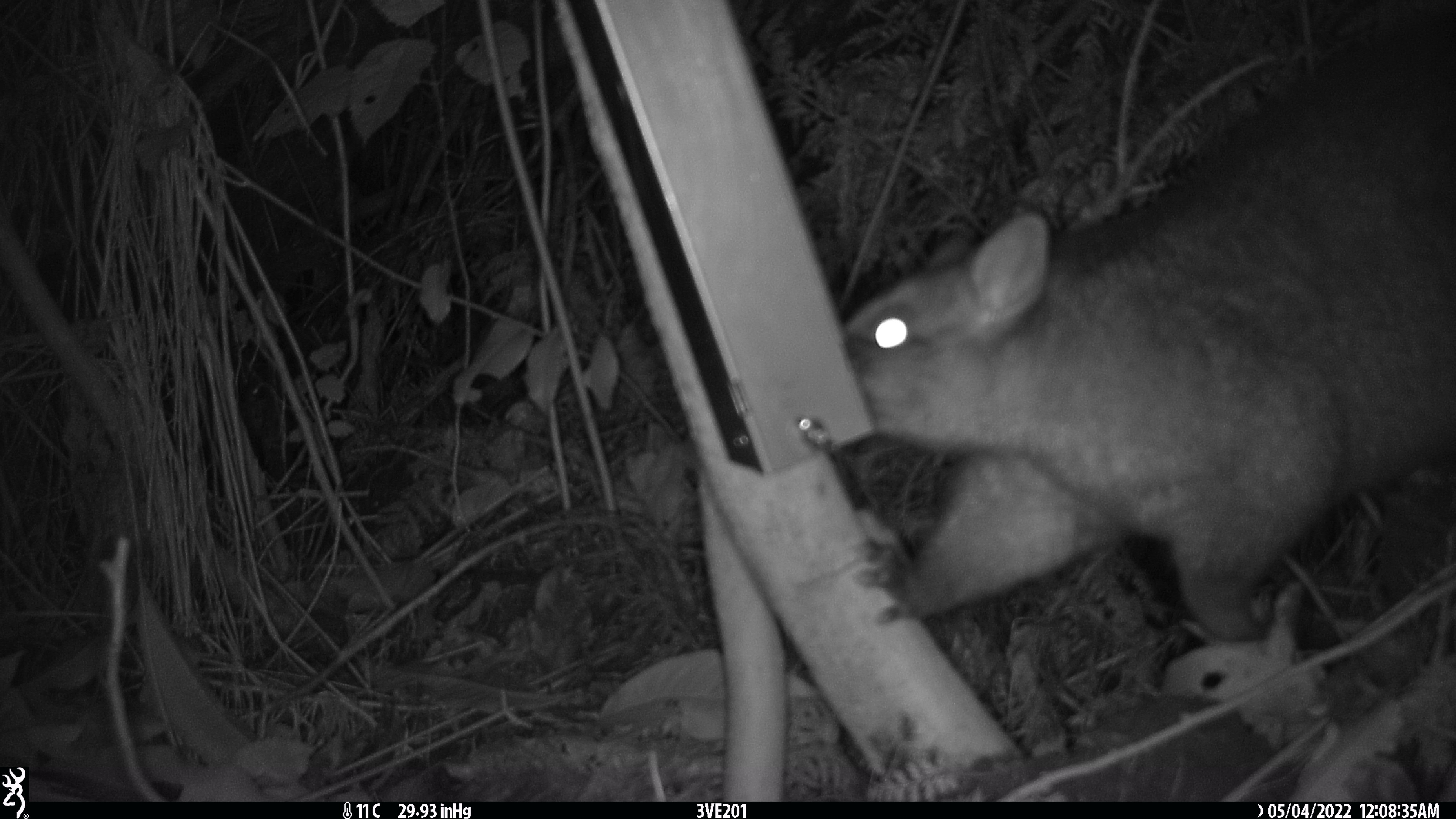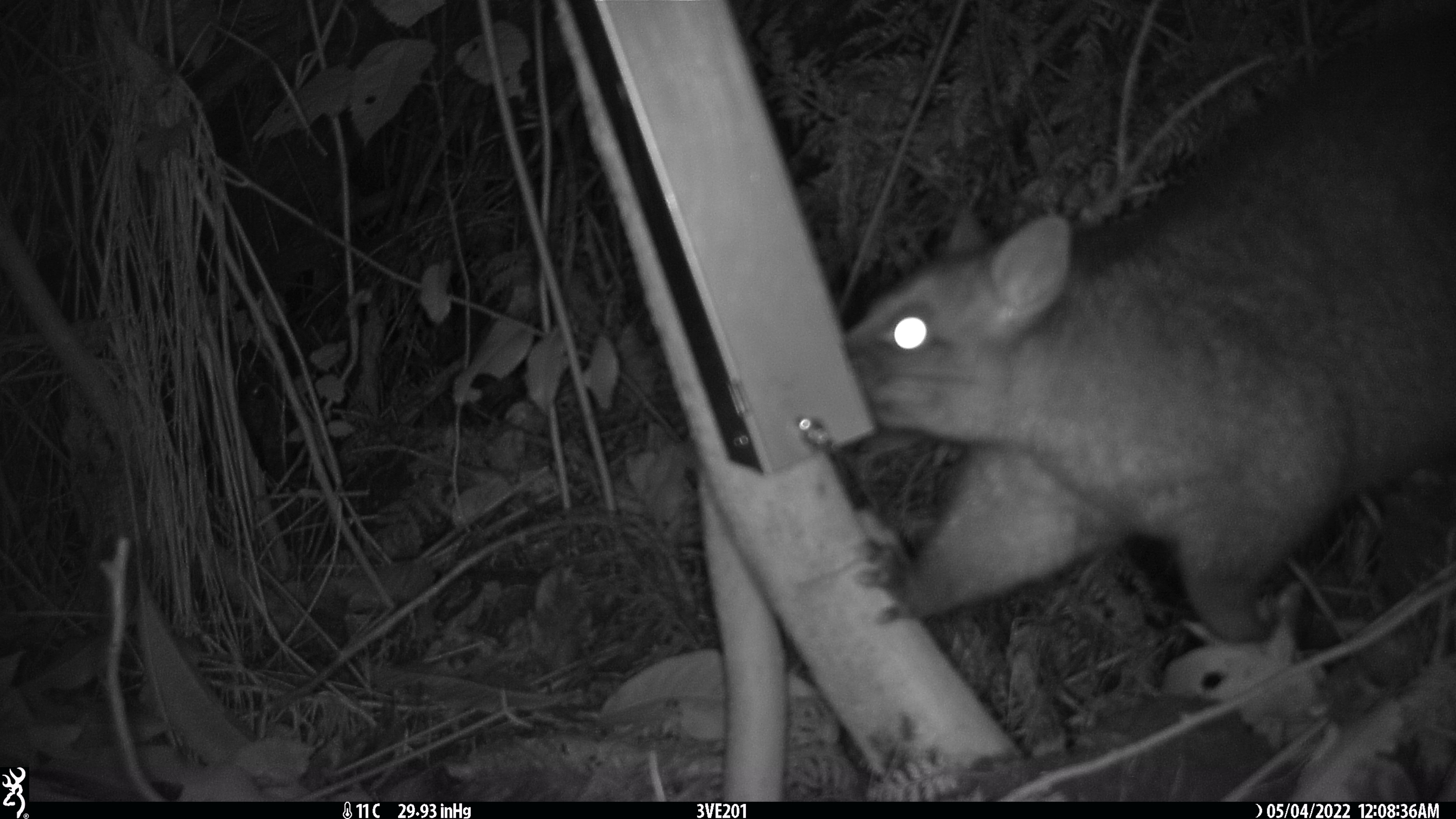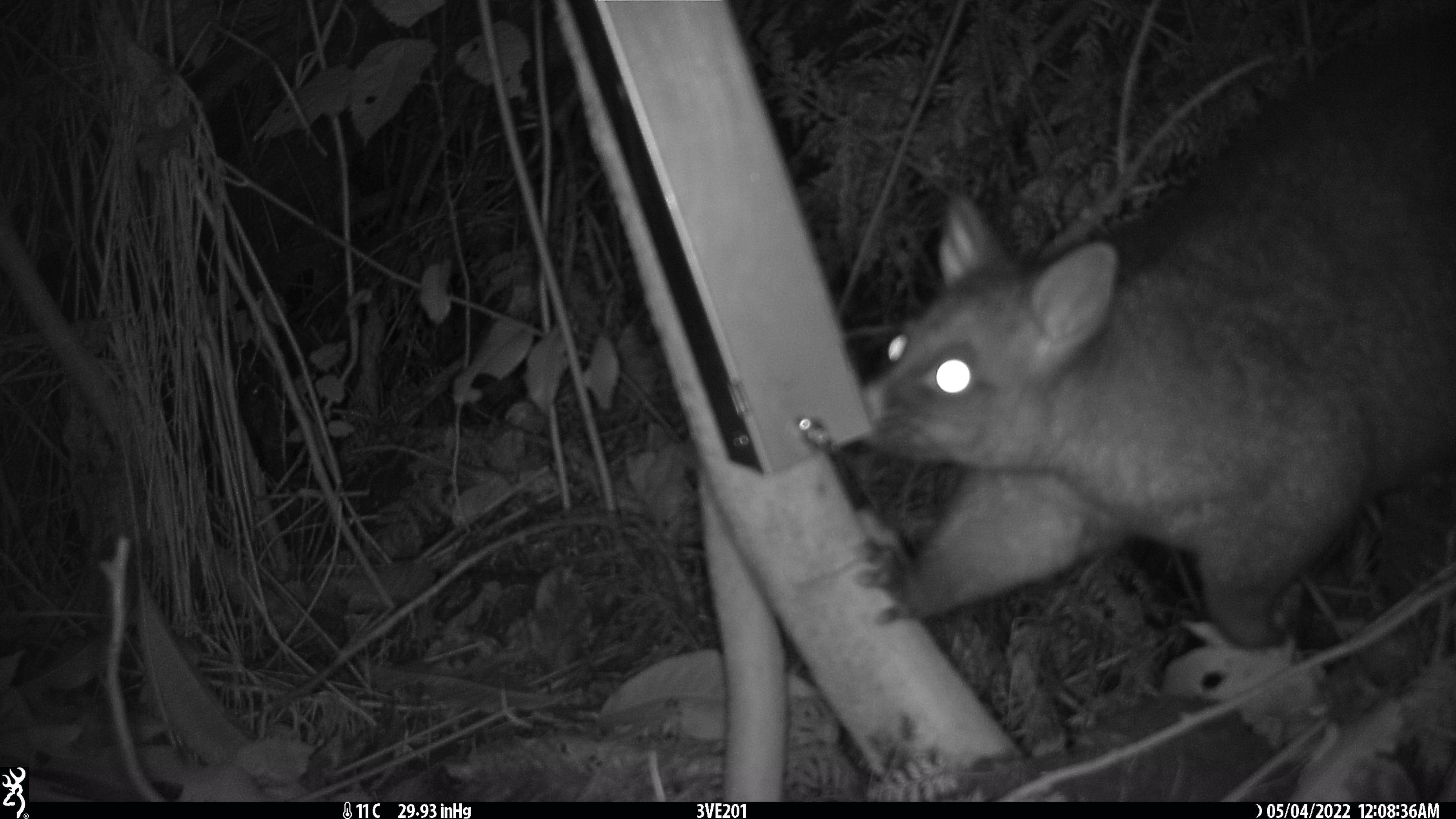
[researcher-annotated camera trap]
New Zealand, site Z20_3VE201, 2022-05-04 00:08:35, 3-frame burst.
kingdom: Animalia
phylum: Chordata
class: Mammalia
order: Diprotodontia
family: Phalangeridae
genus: Trichosurus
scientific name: Trichosurus vulpecula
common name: common brushtail possum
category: possum